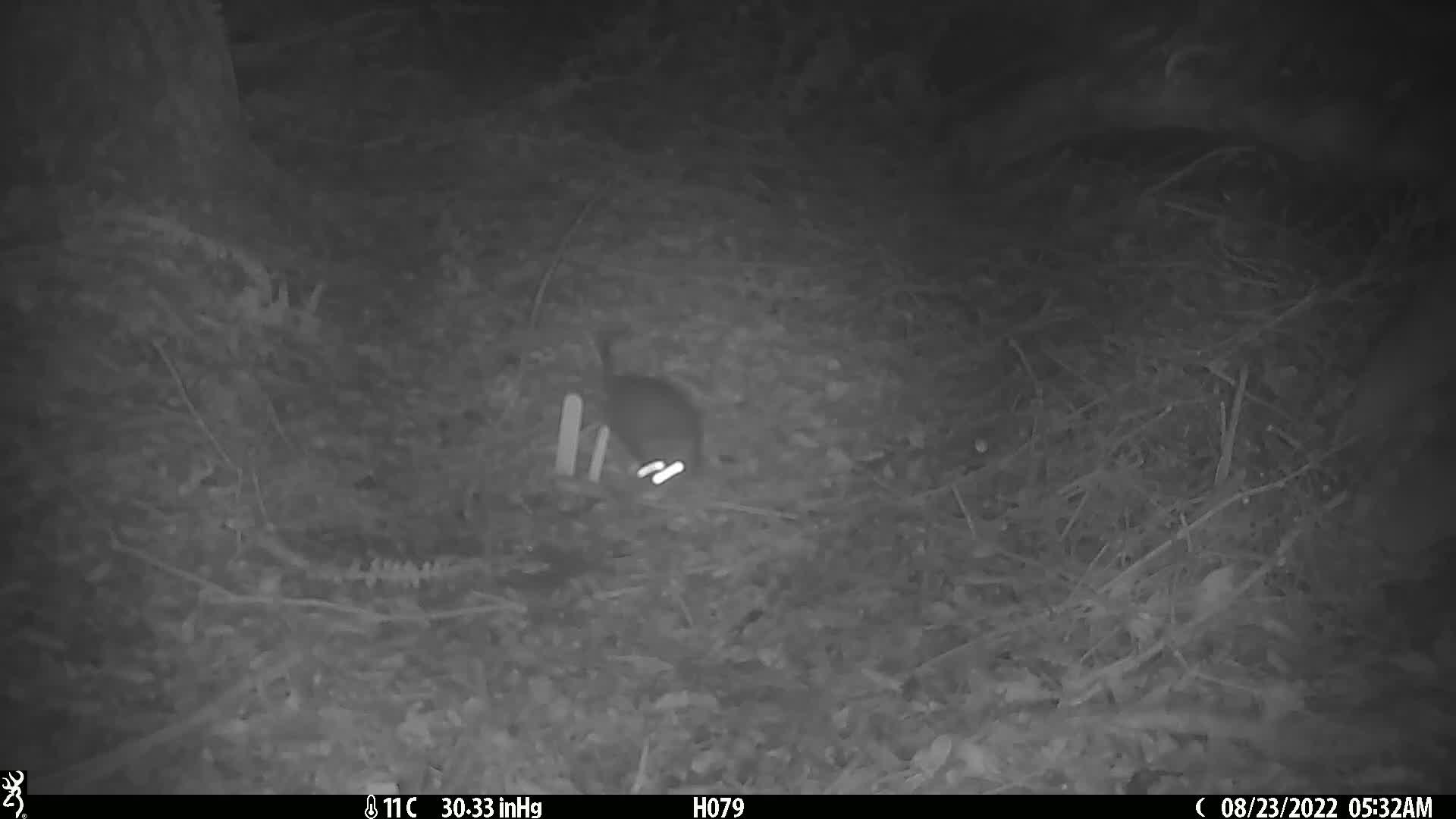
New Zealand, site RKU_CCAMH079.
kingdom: Animalia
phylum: Chordata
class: Mammalia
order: Rodentia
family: Muridae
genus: Rattus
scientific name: Rattus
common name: rat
Rat (Rattus).